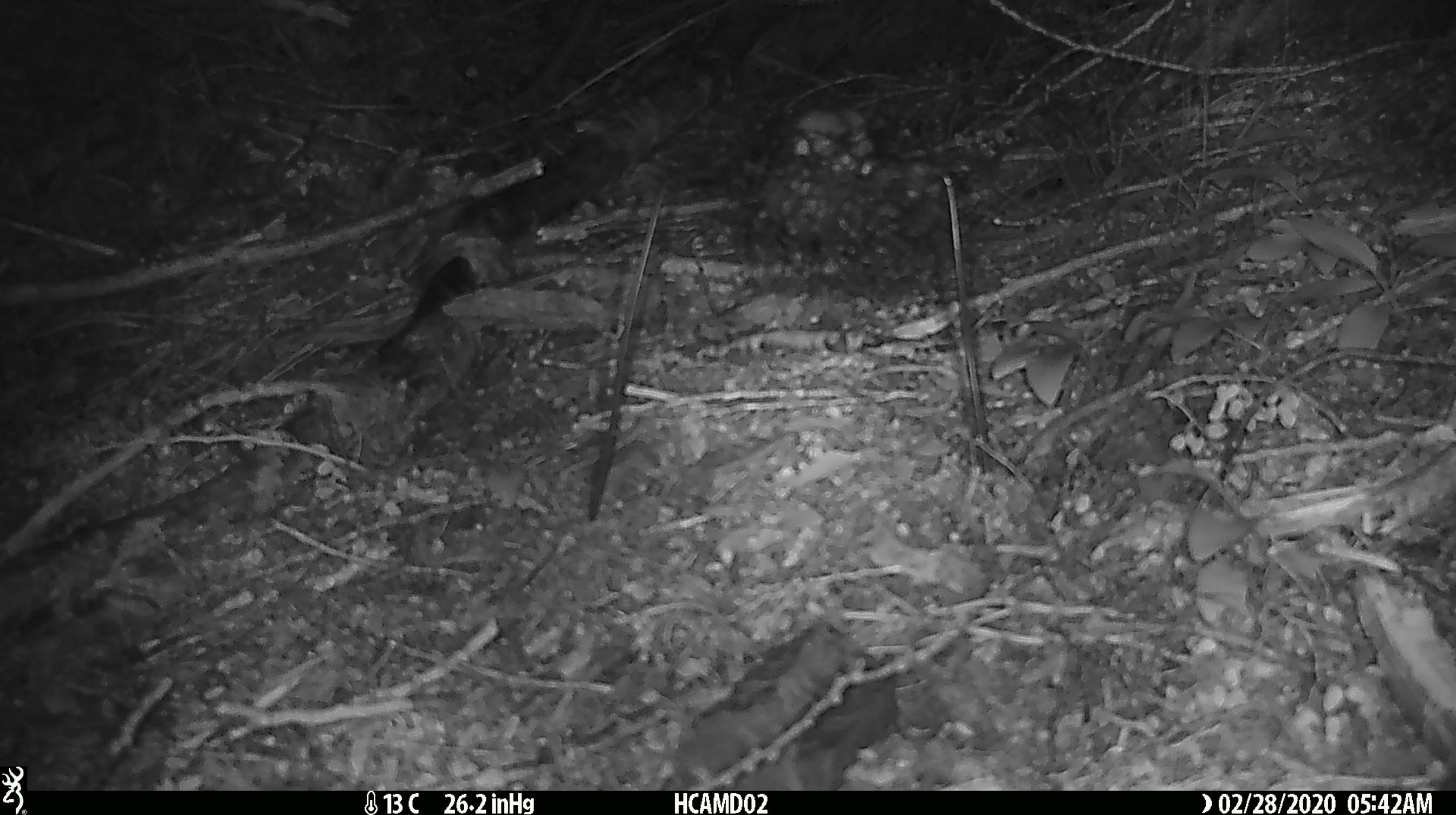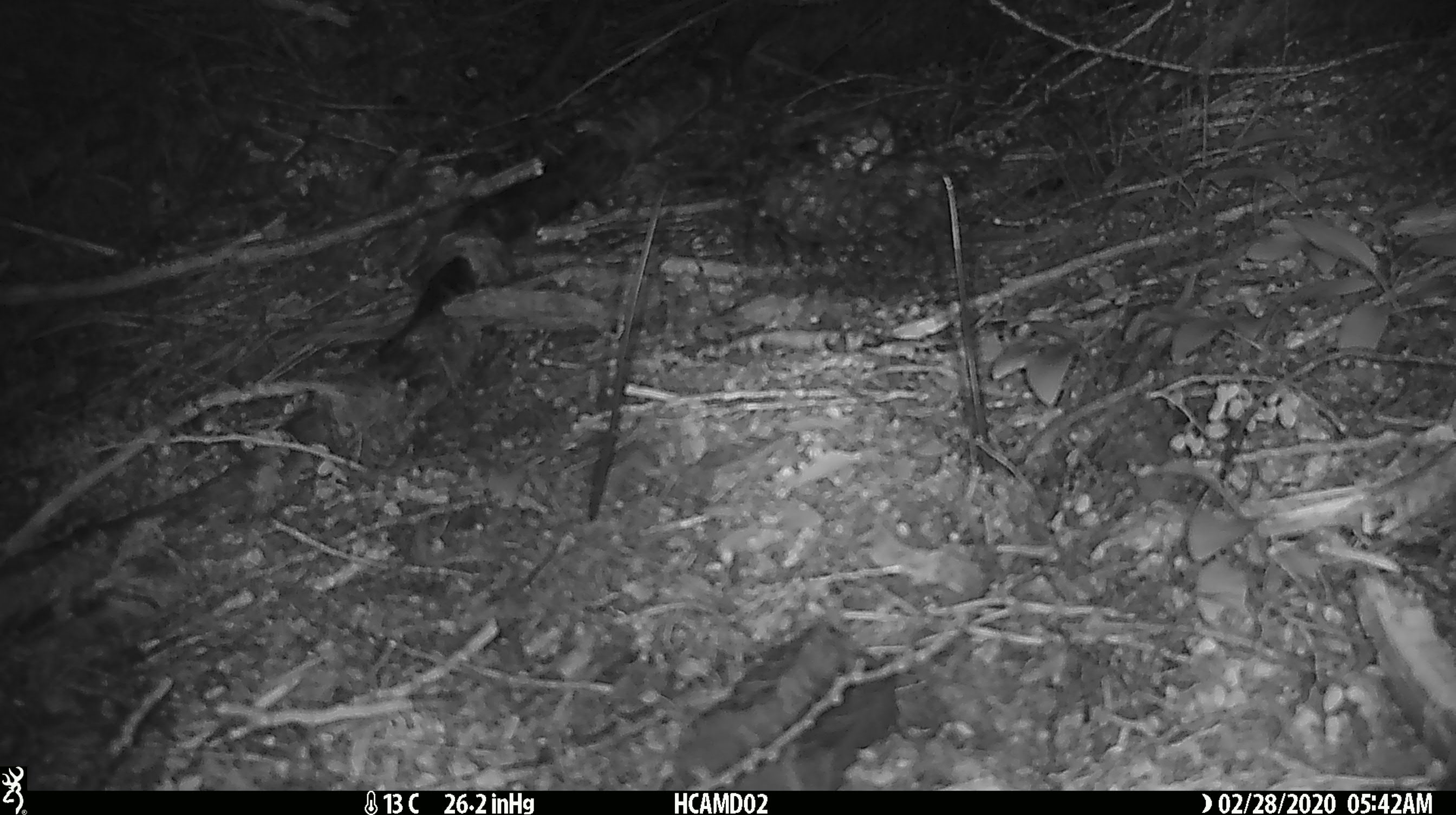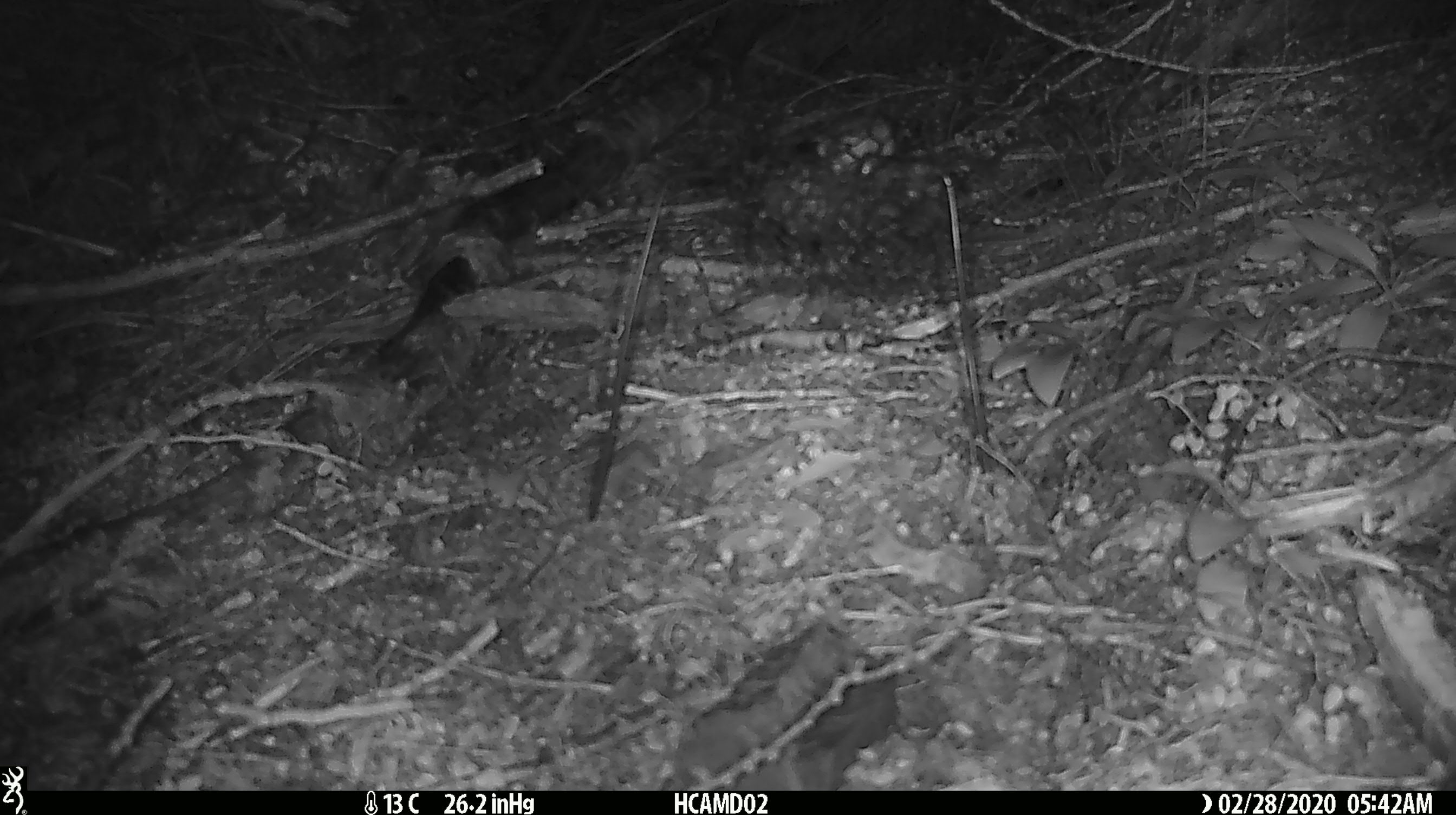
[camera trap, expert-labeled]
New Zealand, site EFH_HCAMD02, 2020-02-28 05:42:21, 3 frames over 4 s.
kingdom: Animalia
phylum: Chordata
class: Mammalia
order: Rodentia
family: Muridae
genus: Mus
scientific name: Mus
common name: mouse